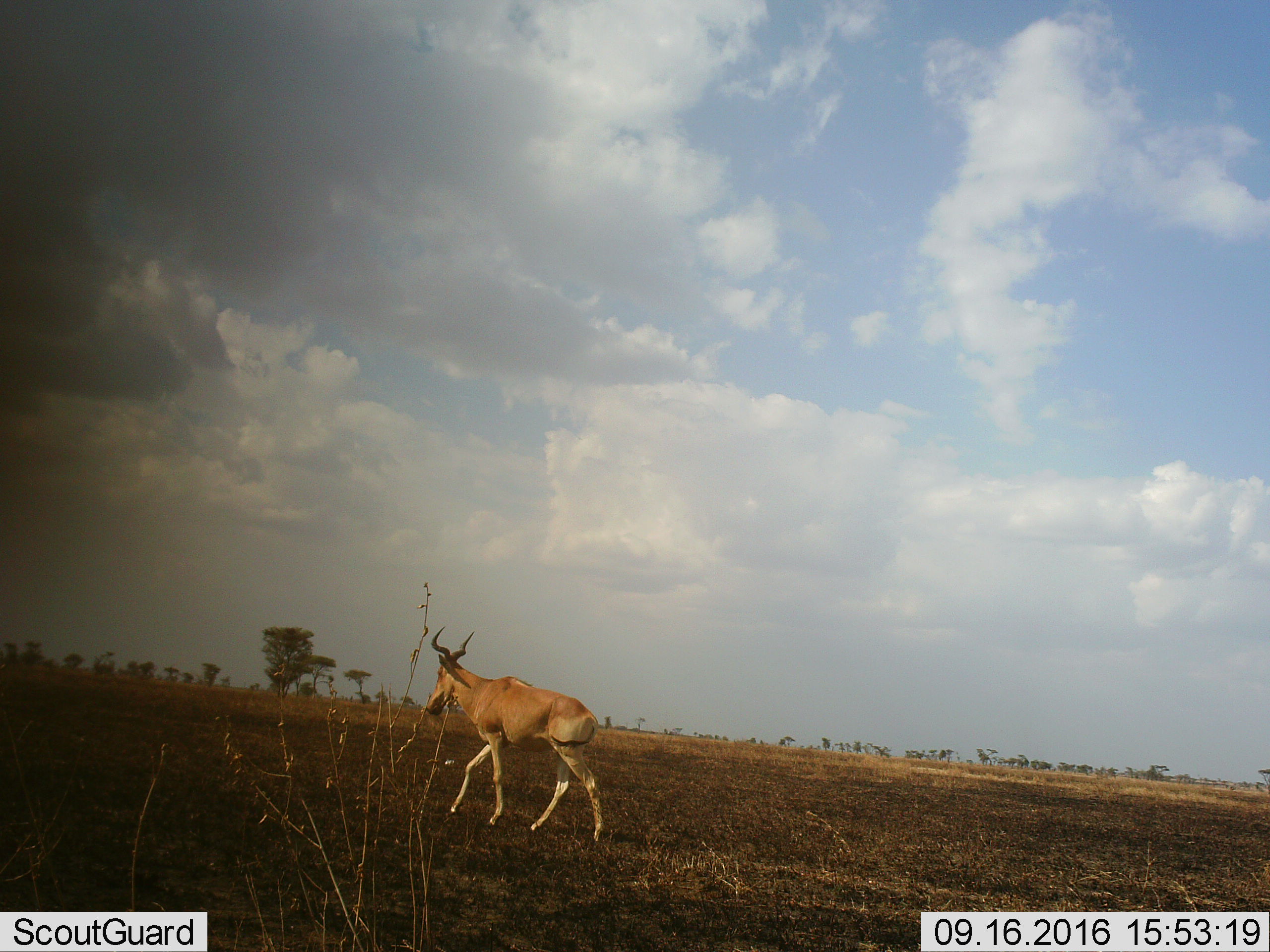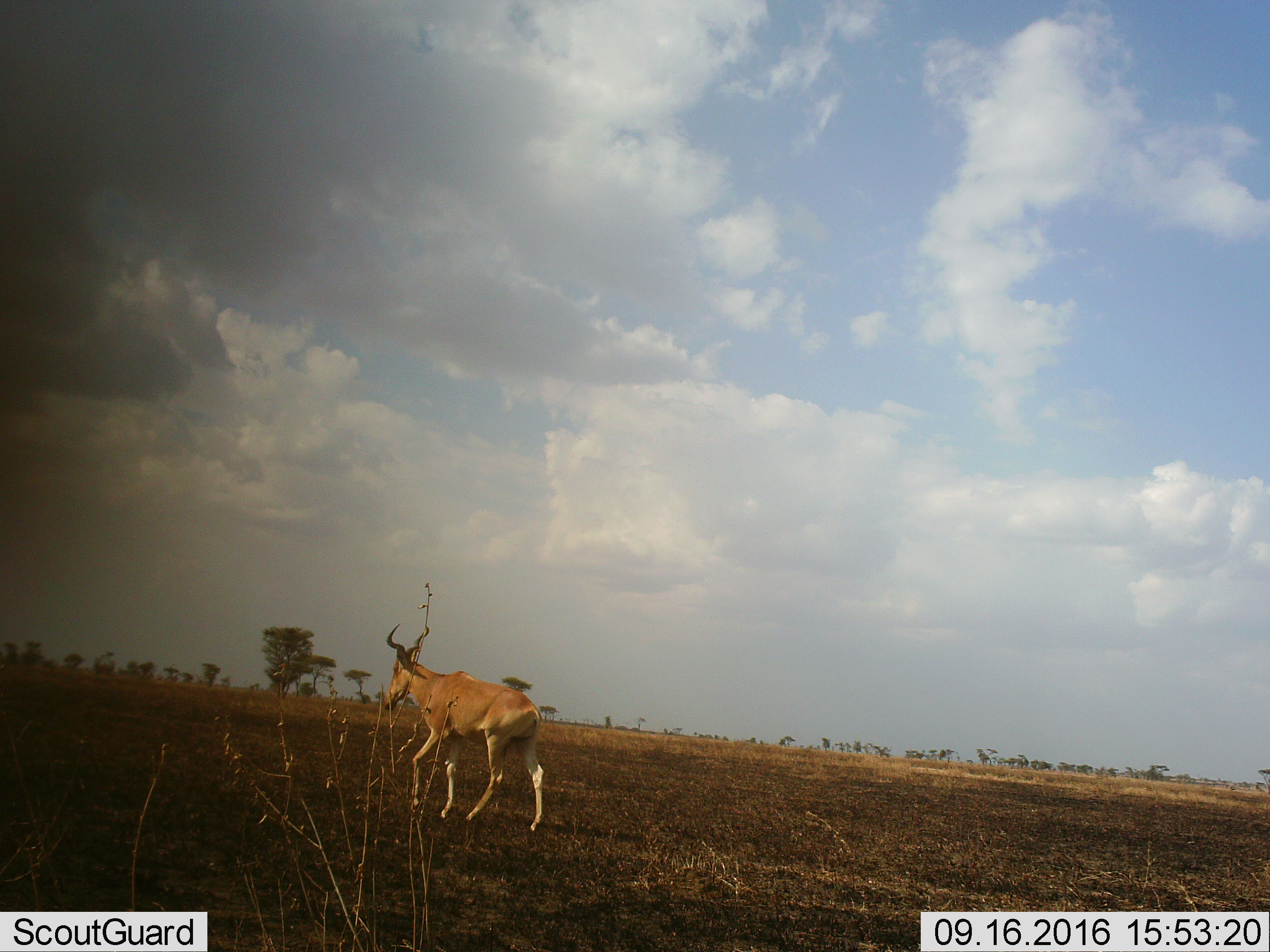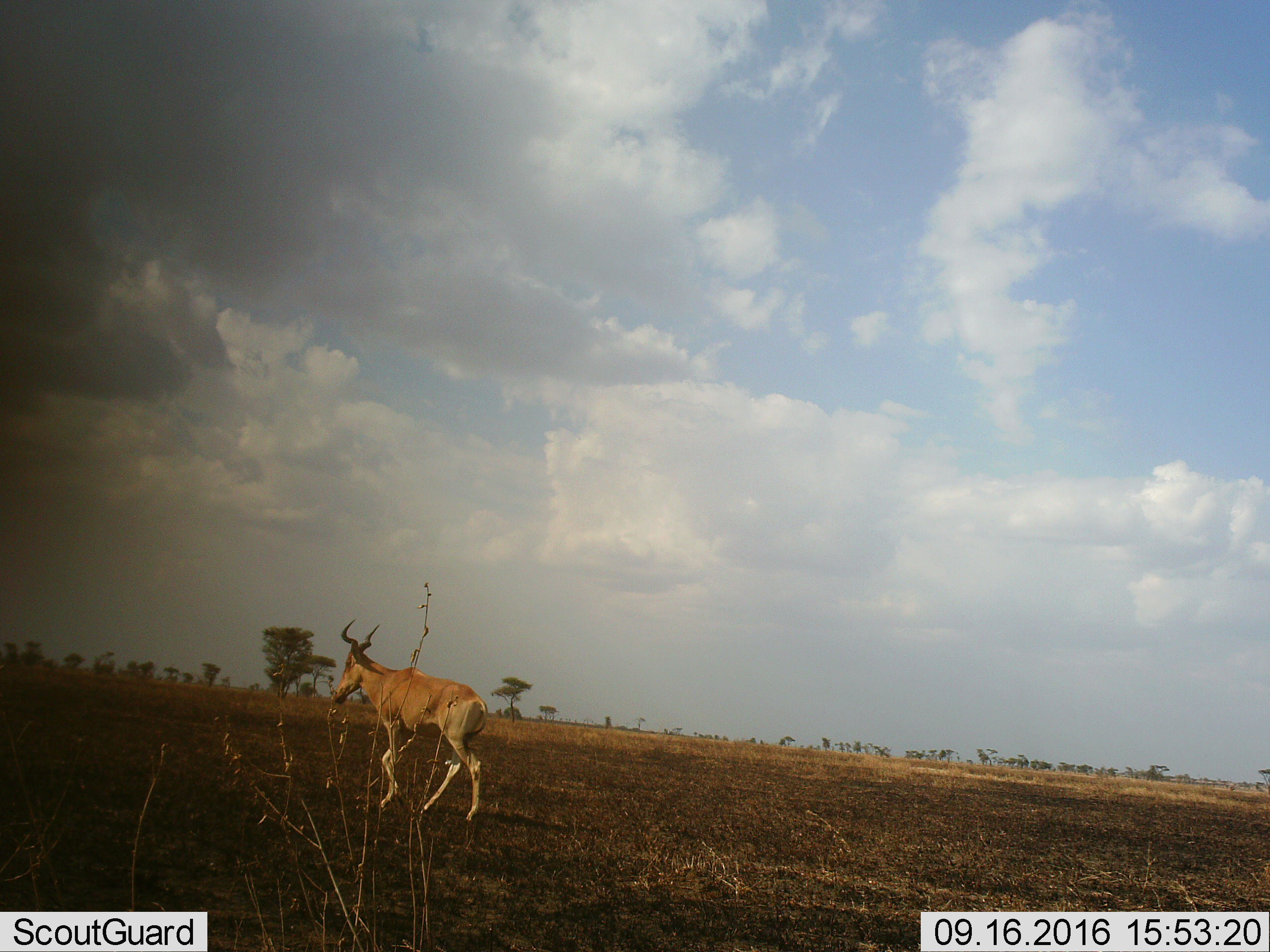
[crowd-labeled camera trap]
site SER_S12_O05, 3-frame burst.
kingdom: Animalia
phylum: Chordata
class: Mammalia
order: Artiodactyla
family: Bovidae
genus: Alcelaphus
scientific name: Alcelaphus buselaphus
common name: hartebeest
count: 1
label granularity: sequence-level